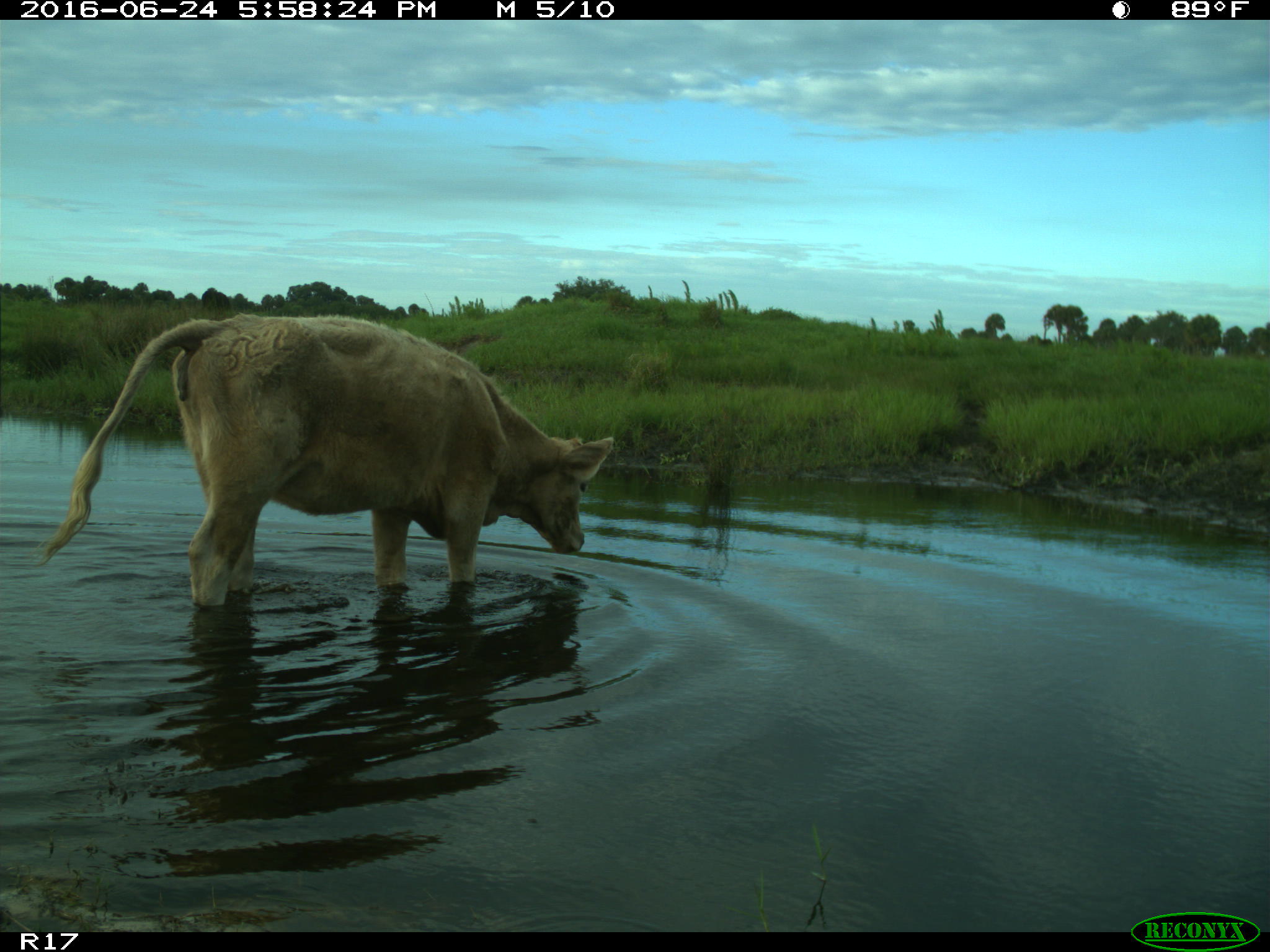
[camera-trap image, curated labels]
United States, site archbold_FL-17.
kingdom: Animalia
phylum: Chordata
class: Mammalia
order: Artiodactyla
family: Bovidae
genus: Bos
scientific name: Bos taurus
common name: domestic cow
Bos taurus (domestic cow).